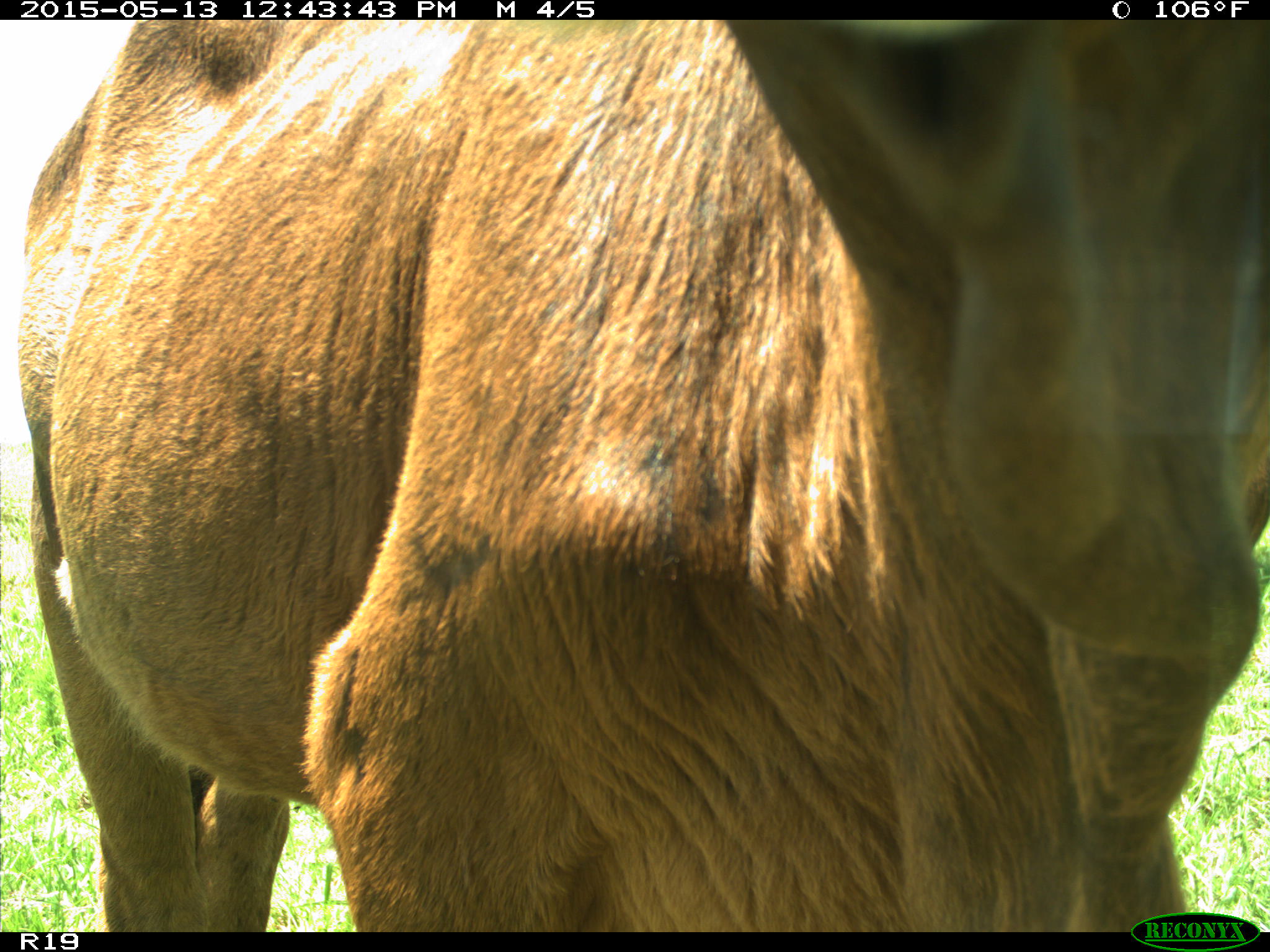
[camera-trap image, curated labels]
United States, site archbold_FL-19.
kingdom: Animalia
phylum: Chordata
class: Mammalia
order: Artiodactyla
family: Bovidae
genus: Bos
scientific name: Bos taurus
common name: domestic cow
Bos taurus (domestic cow).